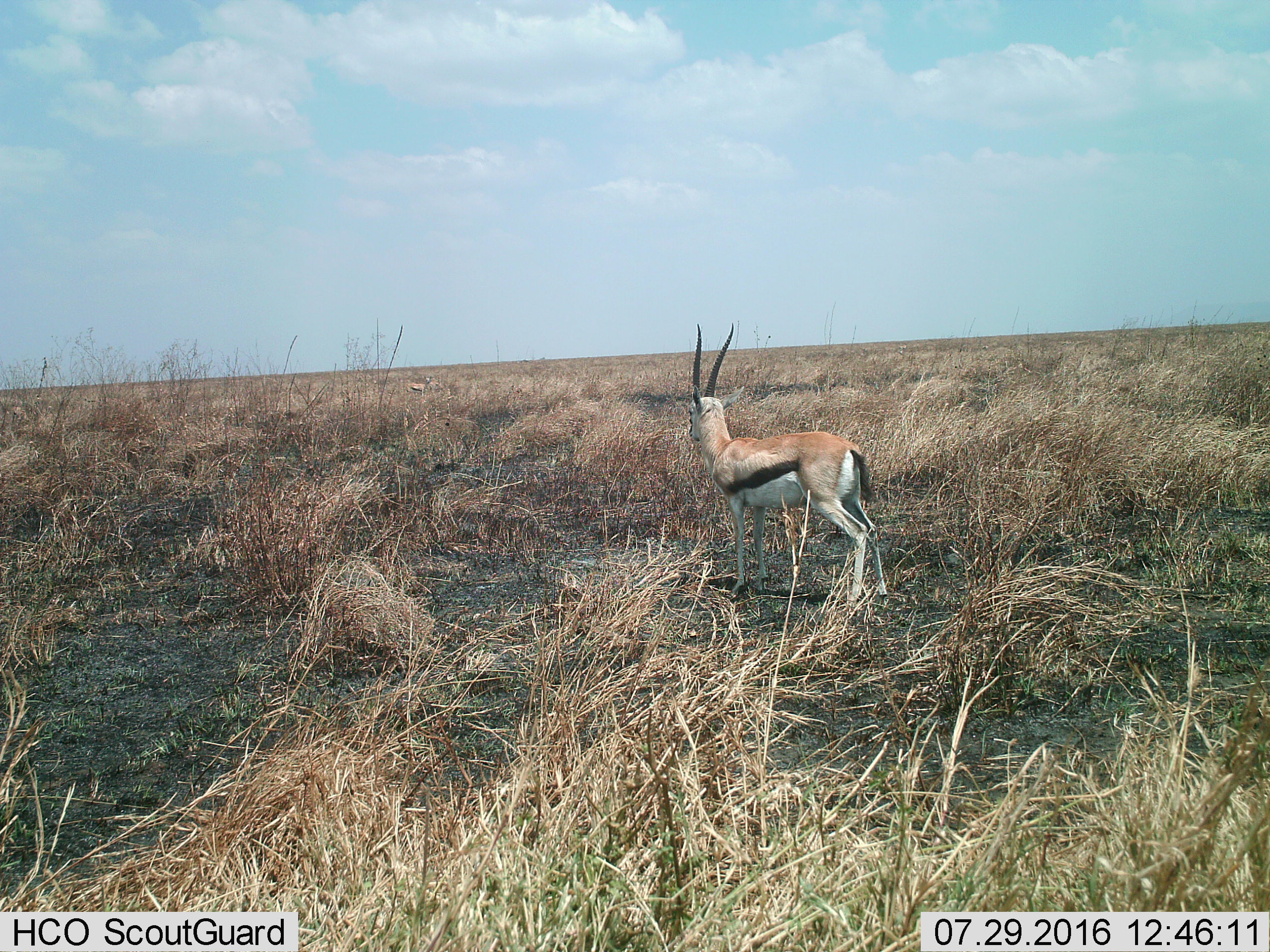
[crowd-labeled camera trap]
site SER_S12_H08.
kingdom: Animalia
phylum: Chordata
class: Mammalia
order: Artiodactyla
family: Bovidae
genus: Eudorcas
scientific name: Eudorcas thomsonii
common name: thomson's gazelle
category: gazellethomsons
Gazellethomsons (thomson's gazelle) (Eudorcas thomsonii), count 2. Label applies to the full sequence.